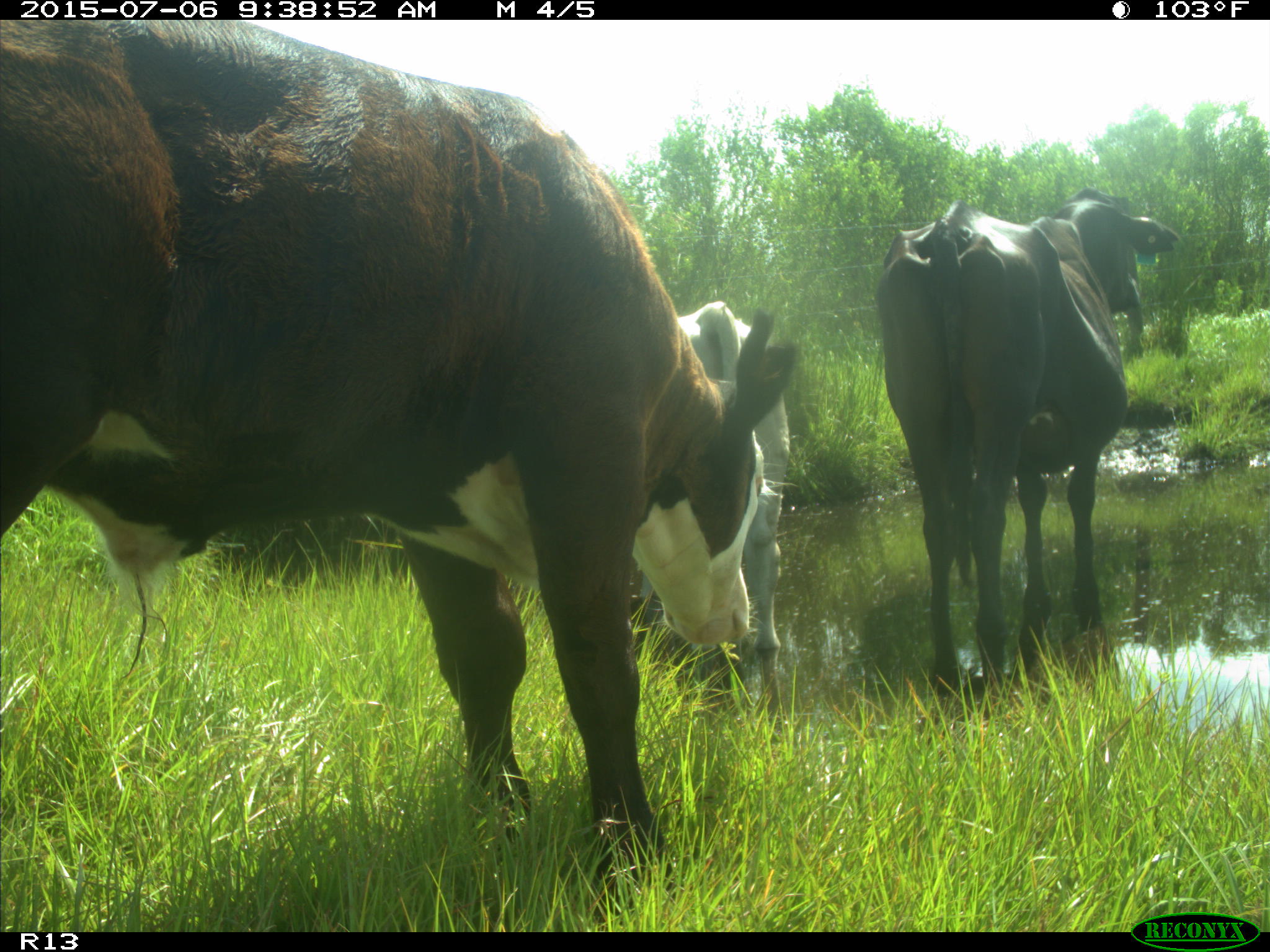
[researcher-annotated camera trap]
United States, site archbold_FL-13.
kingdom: Animalia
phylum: Chordata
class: Mammalia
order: Artiodactyla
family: Bovidae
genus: Bos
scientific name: Bos taurus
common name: domestic cow